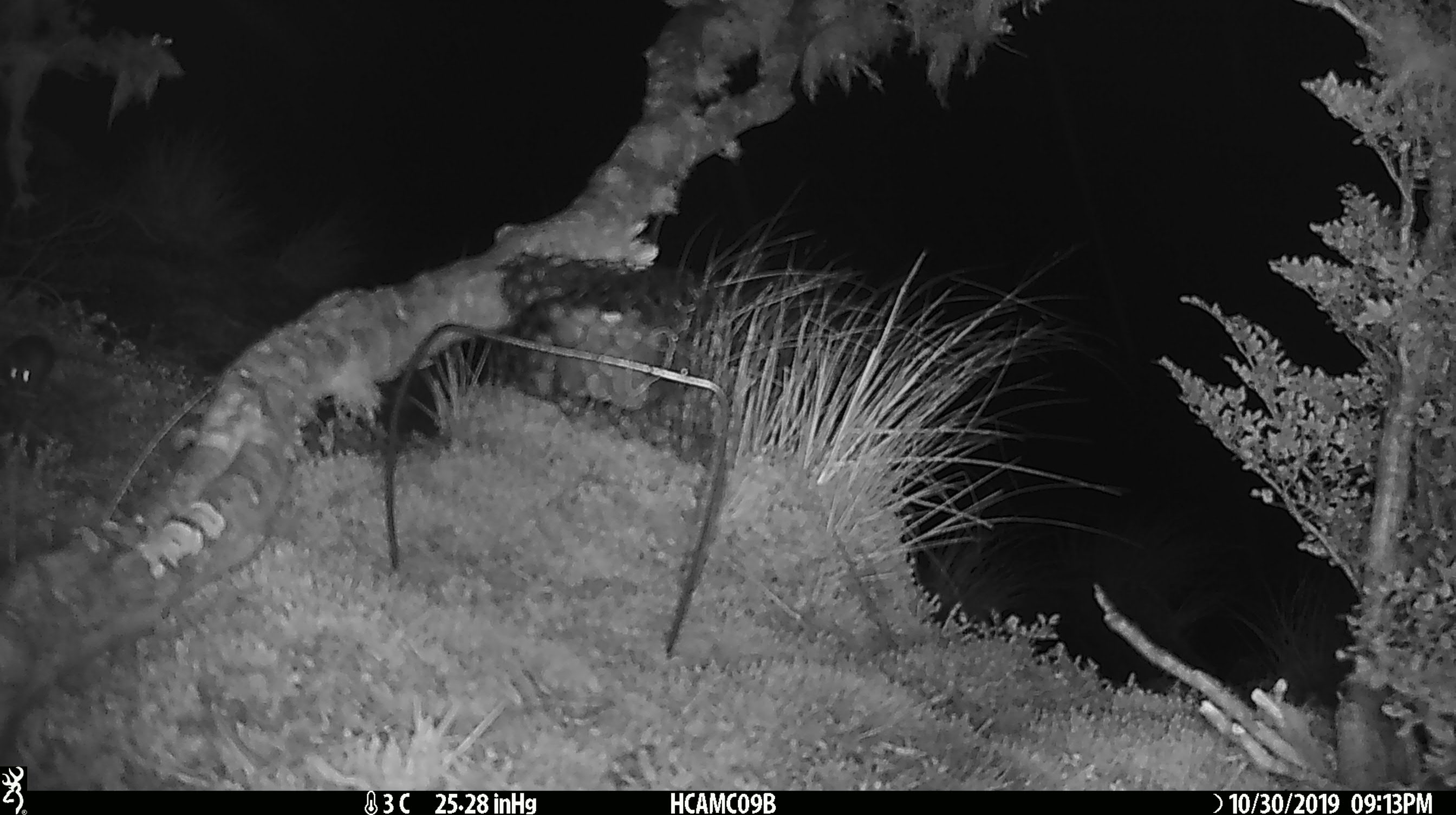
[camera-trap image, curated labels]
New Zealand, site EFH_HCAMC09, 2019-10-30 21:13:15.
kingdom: Animalia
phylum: Chordata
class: Mammalia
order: Rodentia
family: Muridae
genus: Mus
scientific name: Mus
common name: mouse